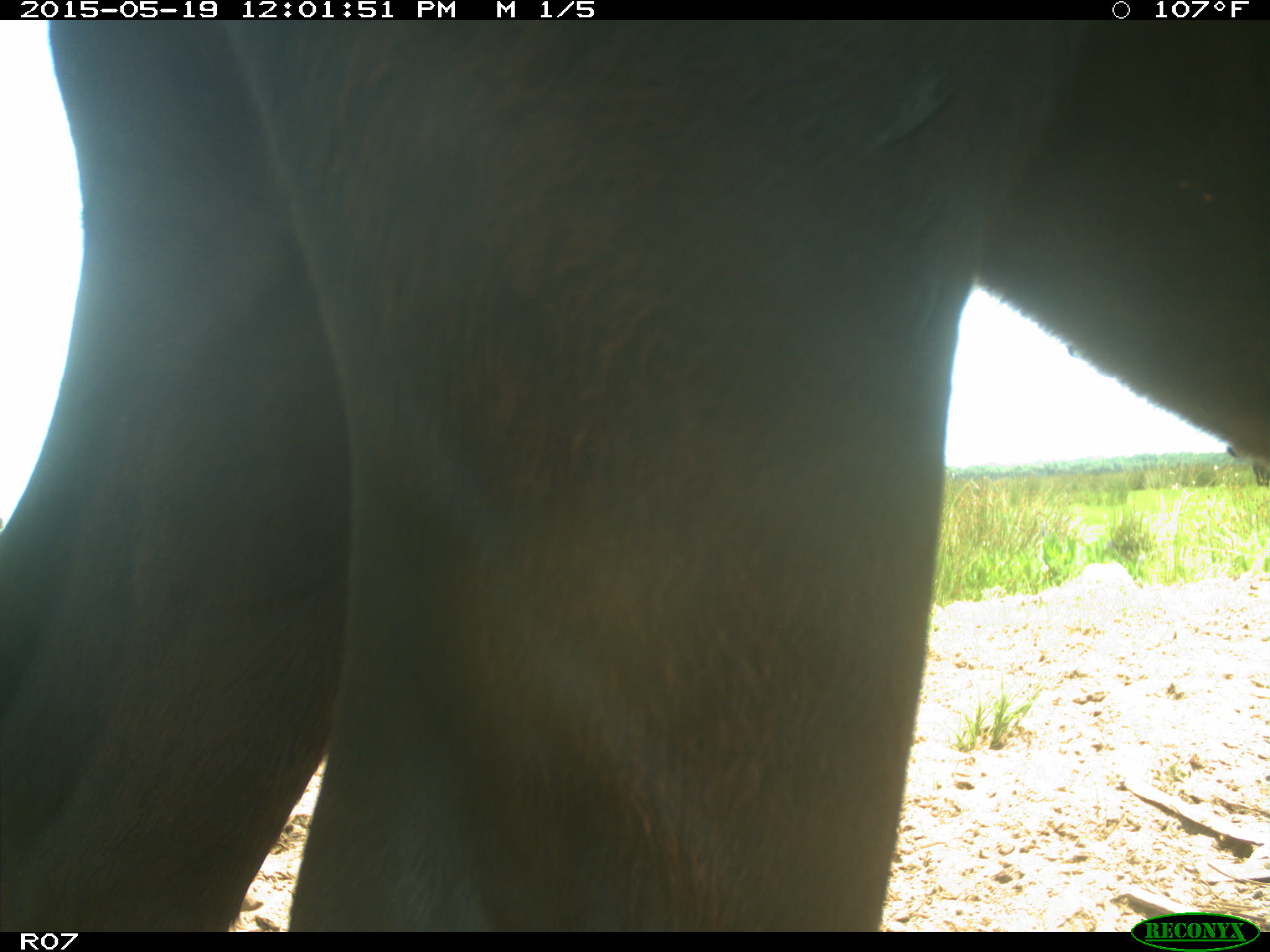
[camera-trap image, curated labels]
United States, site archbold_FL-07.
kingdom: Animalia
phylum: Chordata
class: Mammalia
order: Artiodactyla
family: Bovidae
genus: Bos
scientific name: Bos taurus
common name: domestic cow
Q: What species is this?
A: Bos taurus (domestic cow).